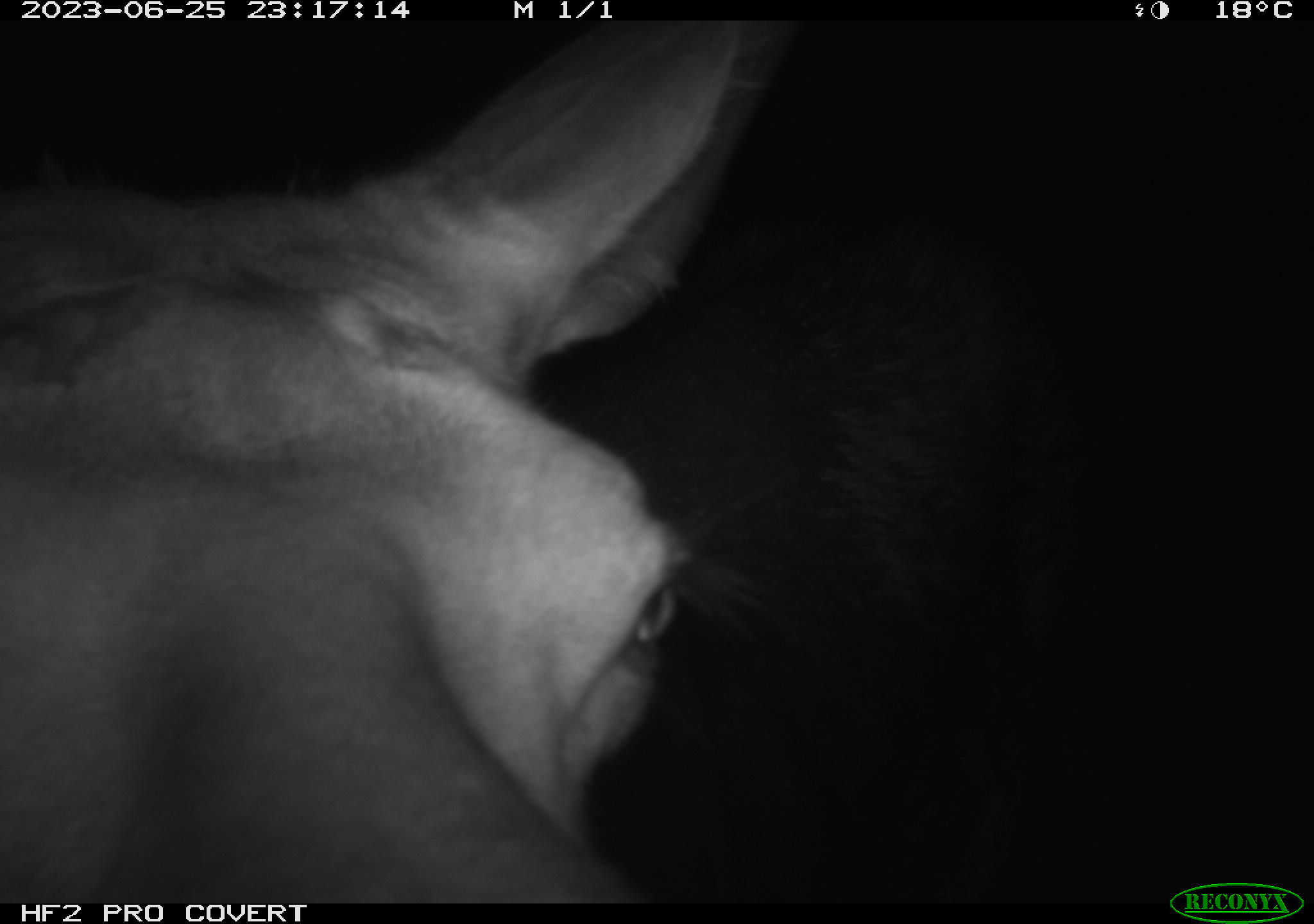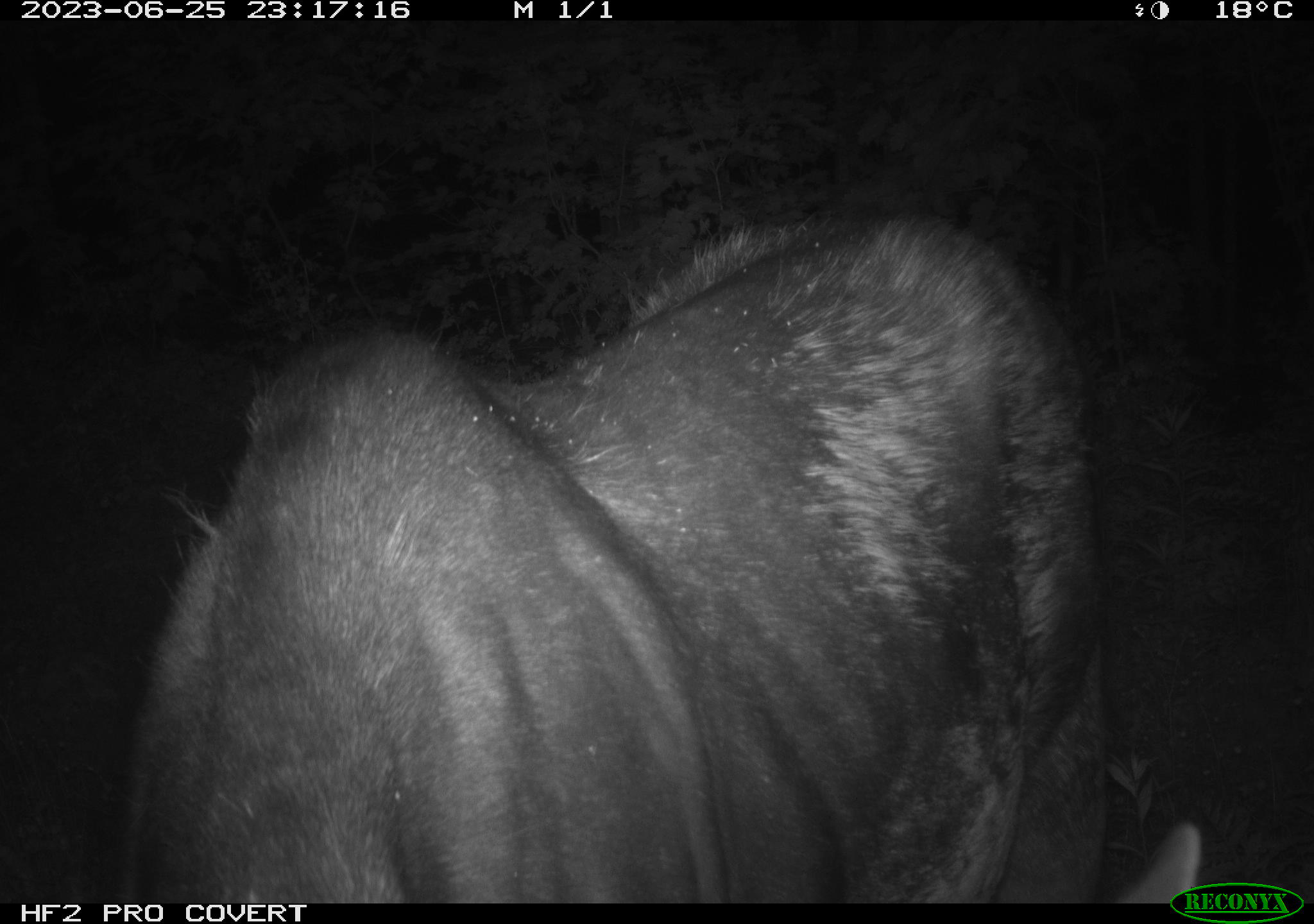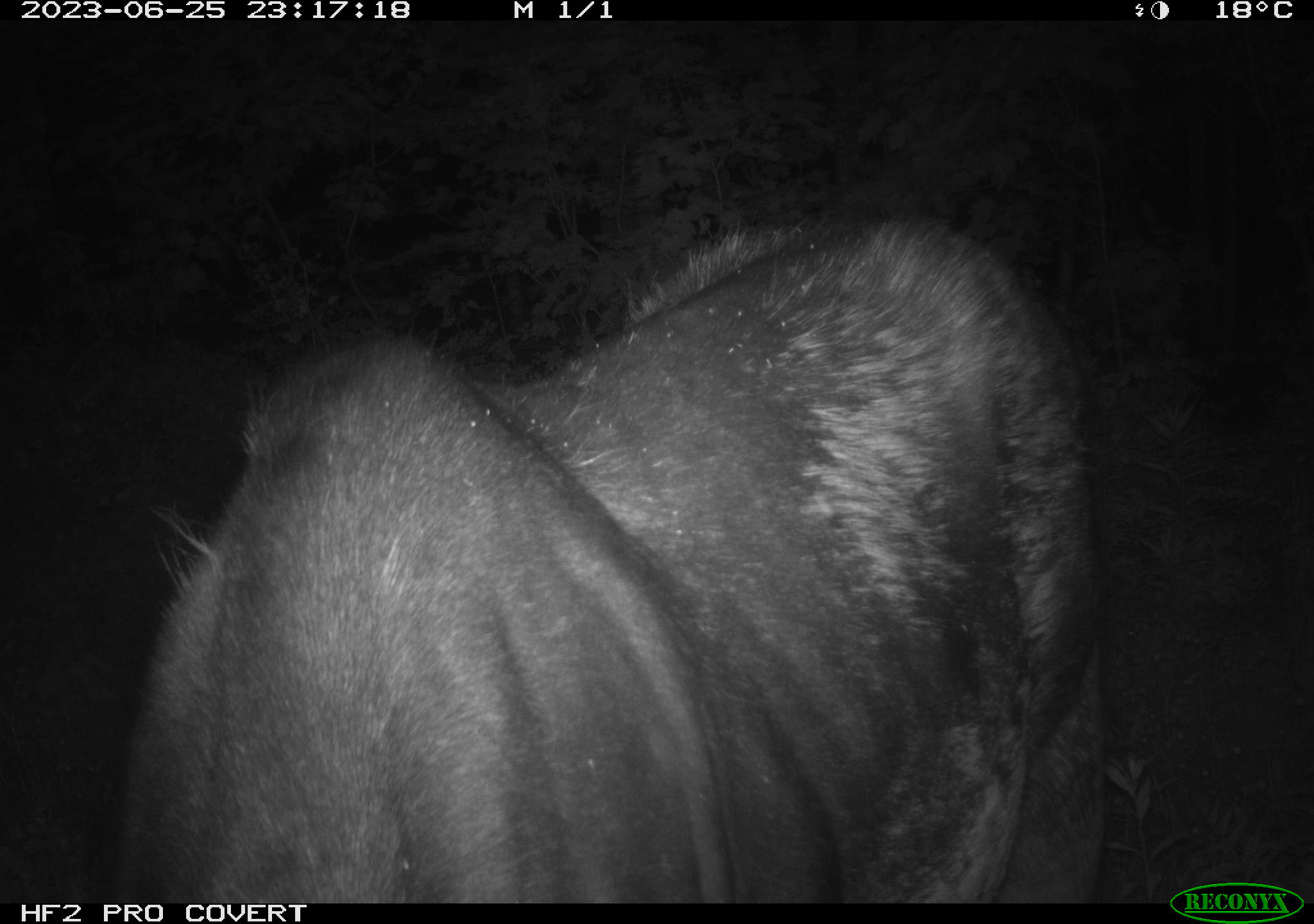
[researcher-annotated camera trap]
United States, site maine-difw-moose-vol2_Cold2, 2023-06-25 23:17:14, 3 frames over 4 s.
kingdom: Animalia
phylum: Chordata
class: Mammalia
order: Artiodactyla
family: Cervidae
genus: Alces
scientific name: Alces alces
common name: moose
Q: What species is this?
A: Moose (Alces alces).